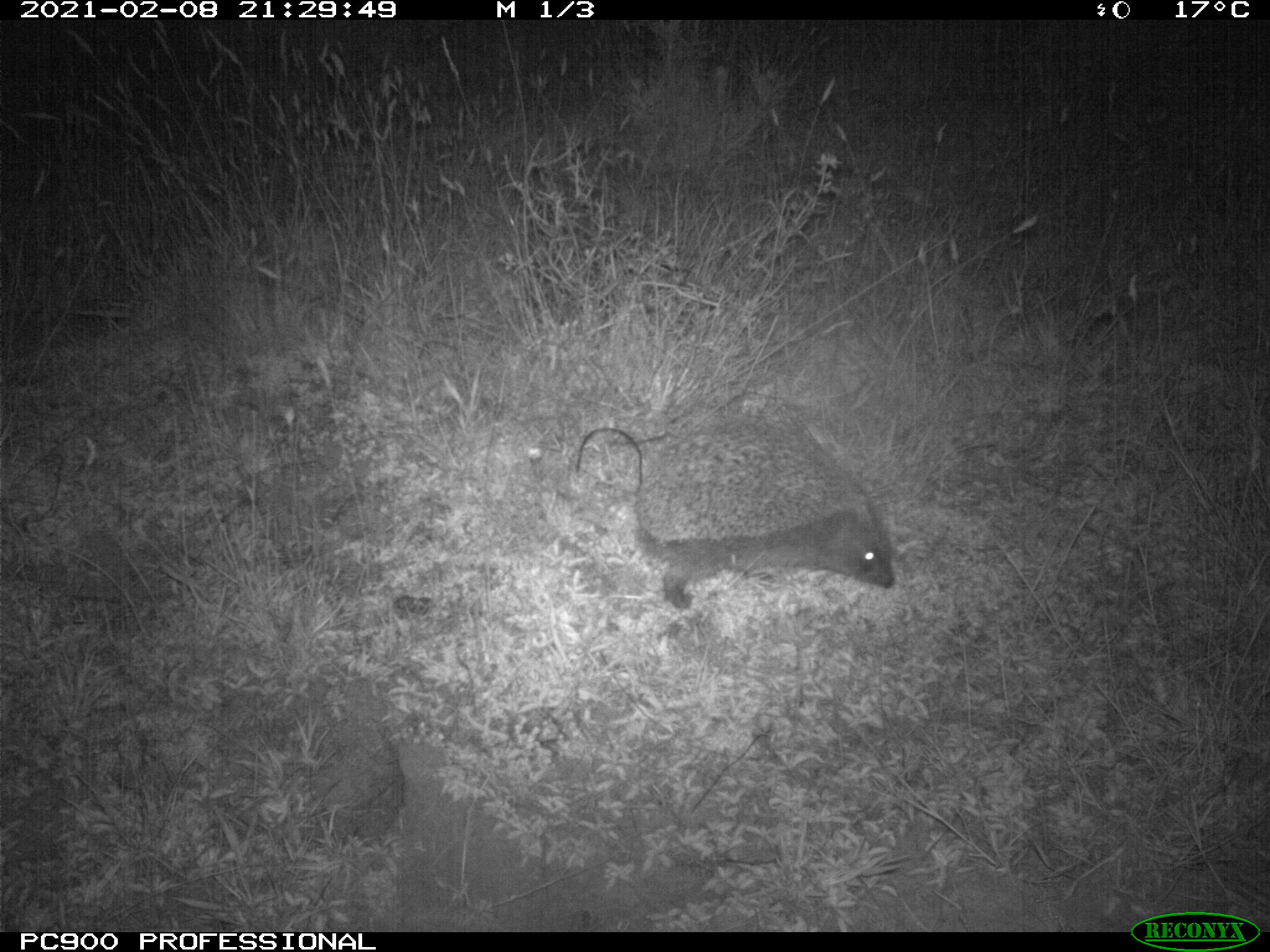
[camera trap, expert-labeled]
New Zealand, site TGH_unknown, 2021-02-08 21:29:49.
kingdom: Animalia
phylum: Chordata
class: Mammalia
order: Eulipotyphla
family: Erinaceidae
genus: Erinaceus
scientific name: Erinaceus europaeus europaeus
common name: european hedgehog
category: hedgehog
Hedgehog (european hedgehog) (Erinaceus europaeus europaeus).